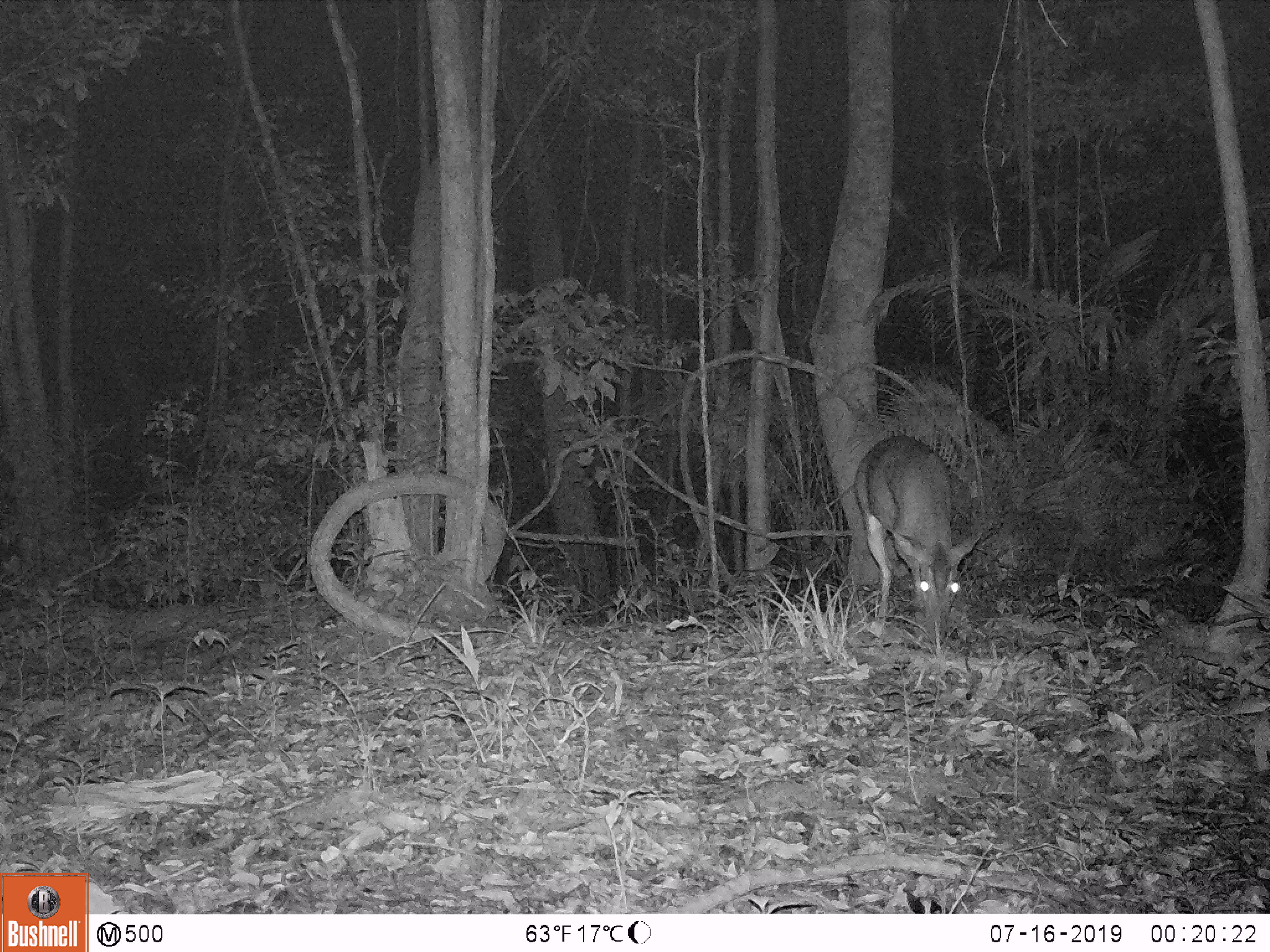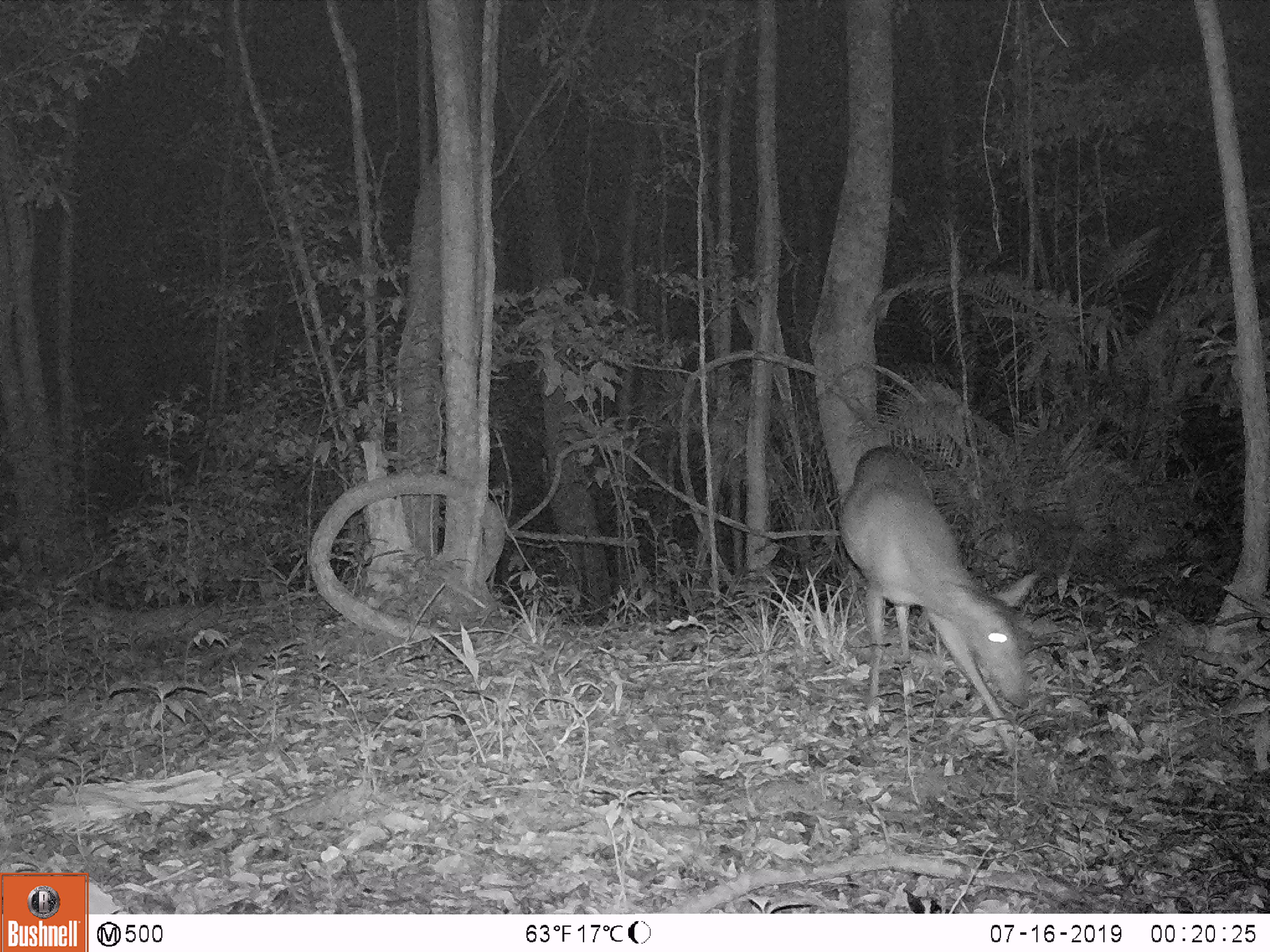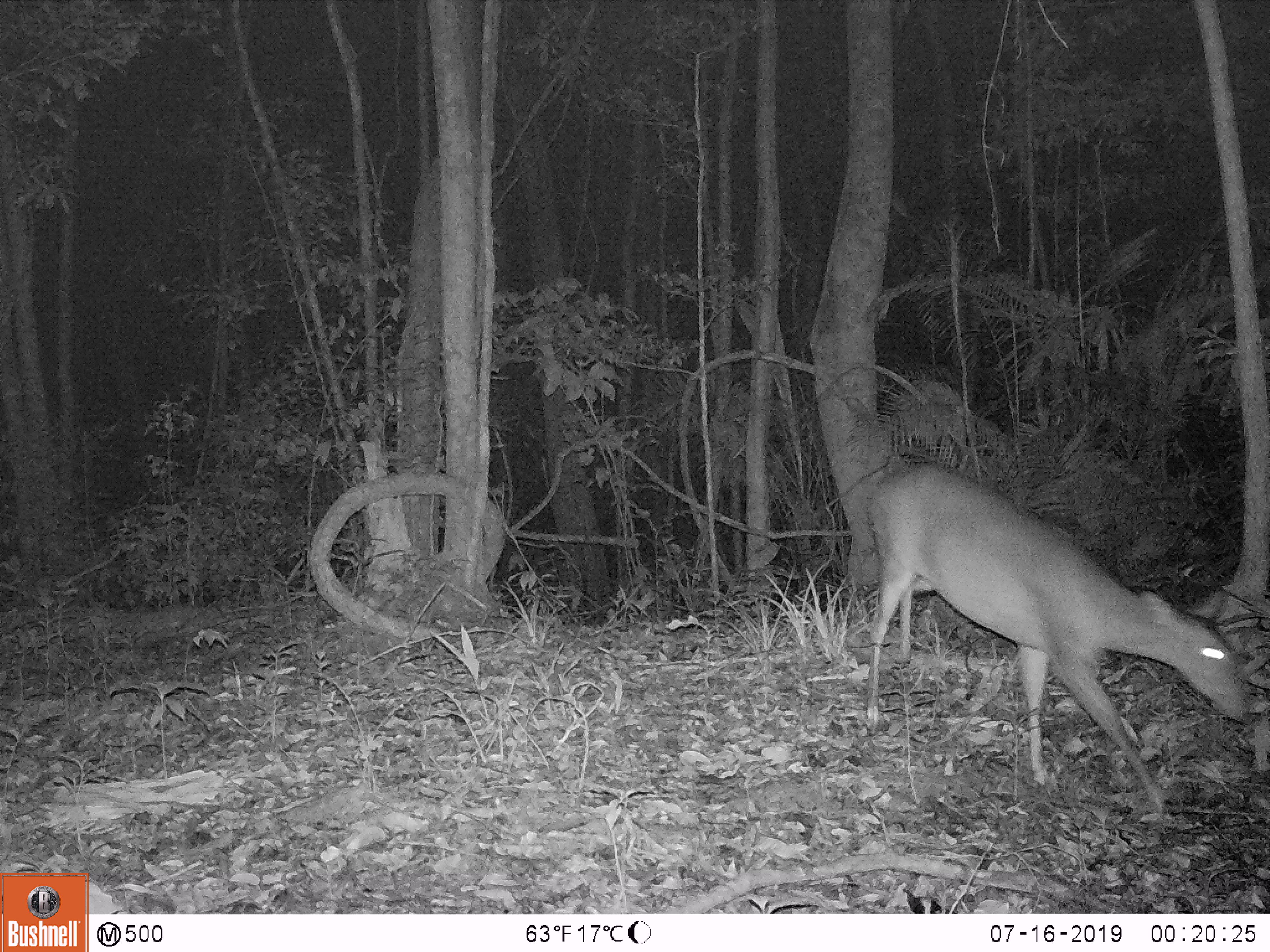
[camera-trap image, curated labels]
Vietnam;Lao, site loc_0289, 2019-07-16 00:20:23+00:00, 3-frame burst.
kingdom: Animalia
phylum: Chordata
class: Mammalia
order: Artiodactyla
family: Cervidae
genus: Muntiacus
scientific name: Muntiacus vuquangensis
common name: large-antlered muntjac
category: large antlered muntjac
Large antlered muntjac (large-antlered muntjac) (Muntiacus vuquangensis). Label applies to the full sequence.